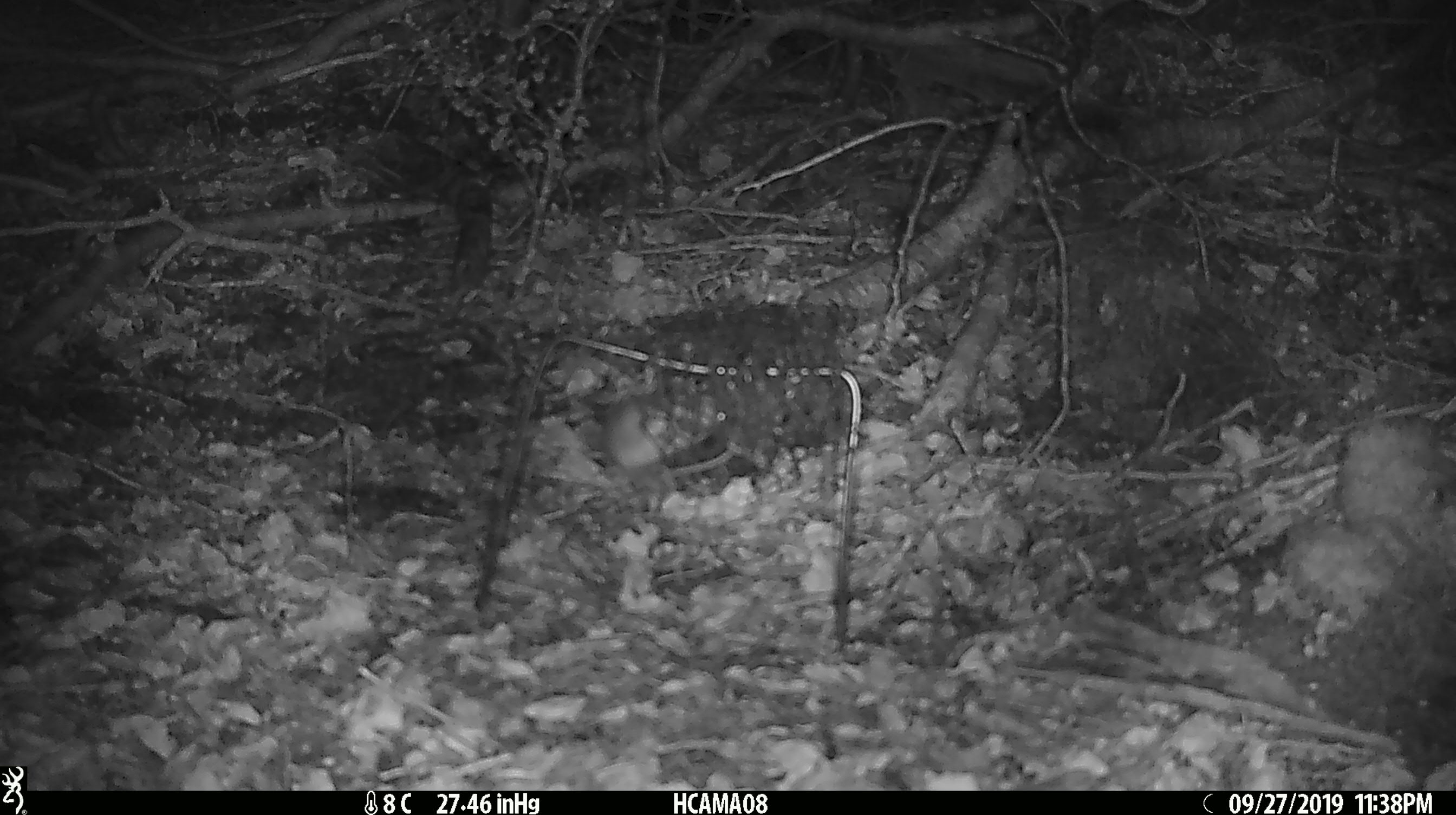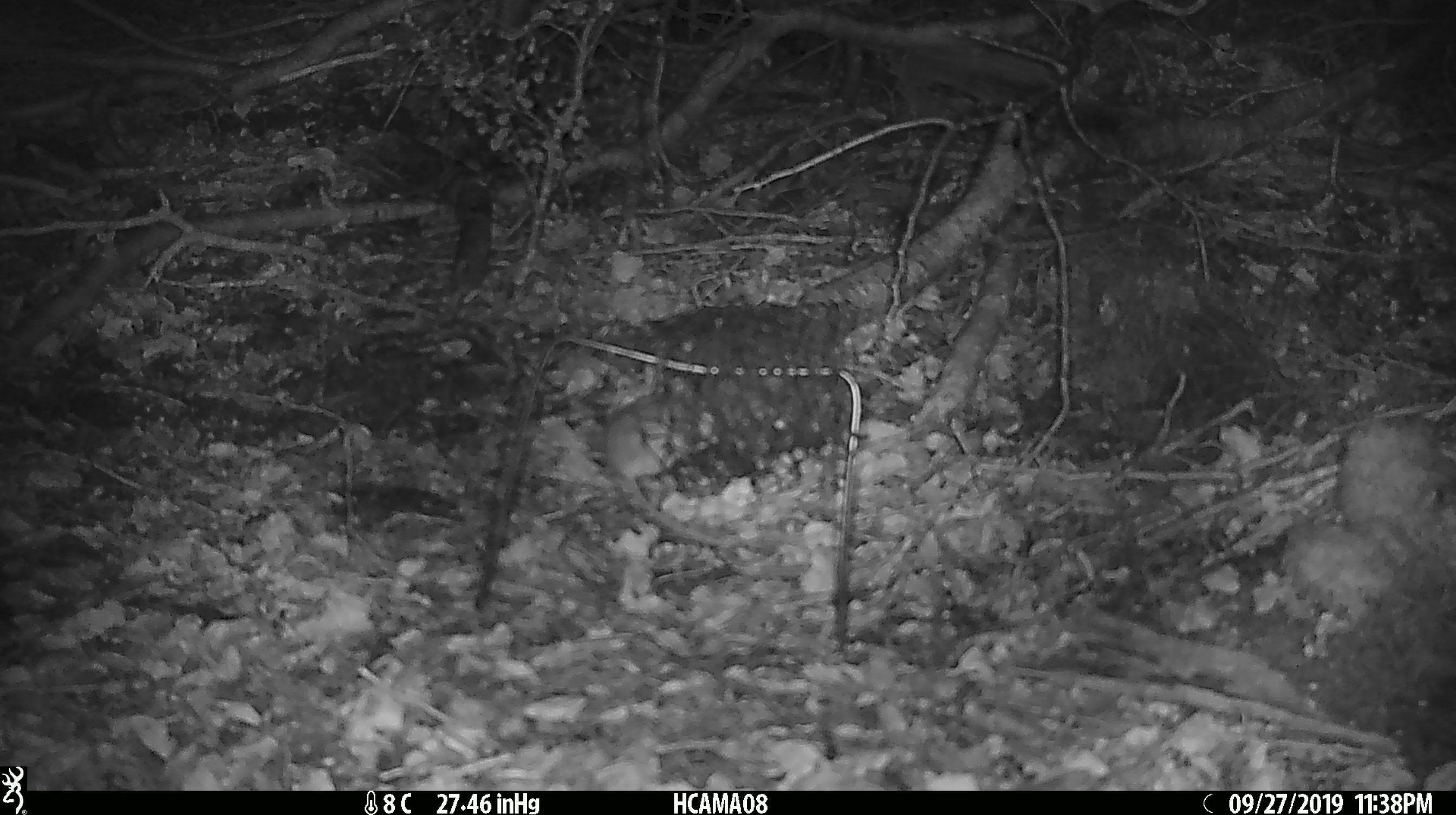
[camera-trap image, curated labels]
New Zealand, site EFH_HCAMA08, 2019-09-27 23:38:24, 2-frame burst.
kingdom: Animalia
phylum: Chordata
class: Mammalia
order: Rodentia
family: Muridae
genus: Mus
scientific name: Mus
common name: mouse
Mouse (Mus).